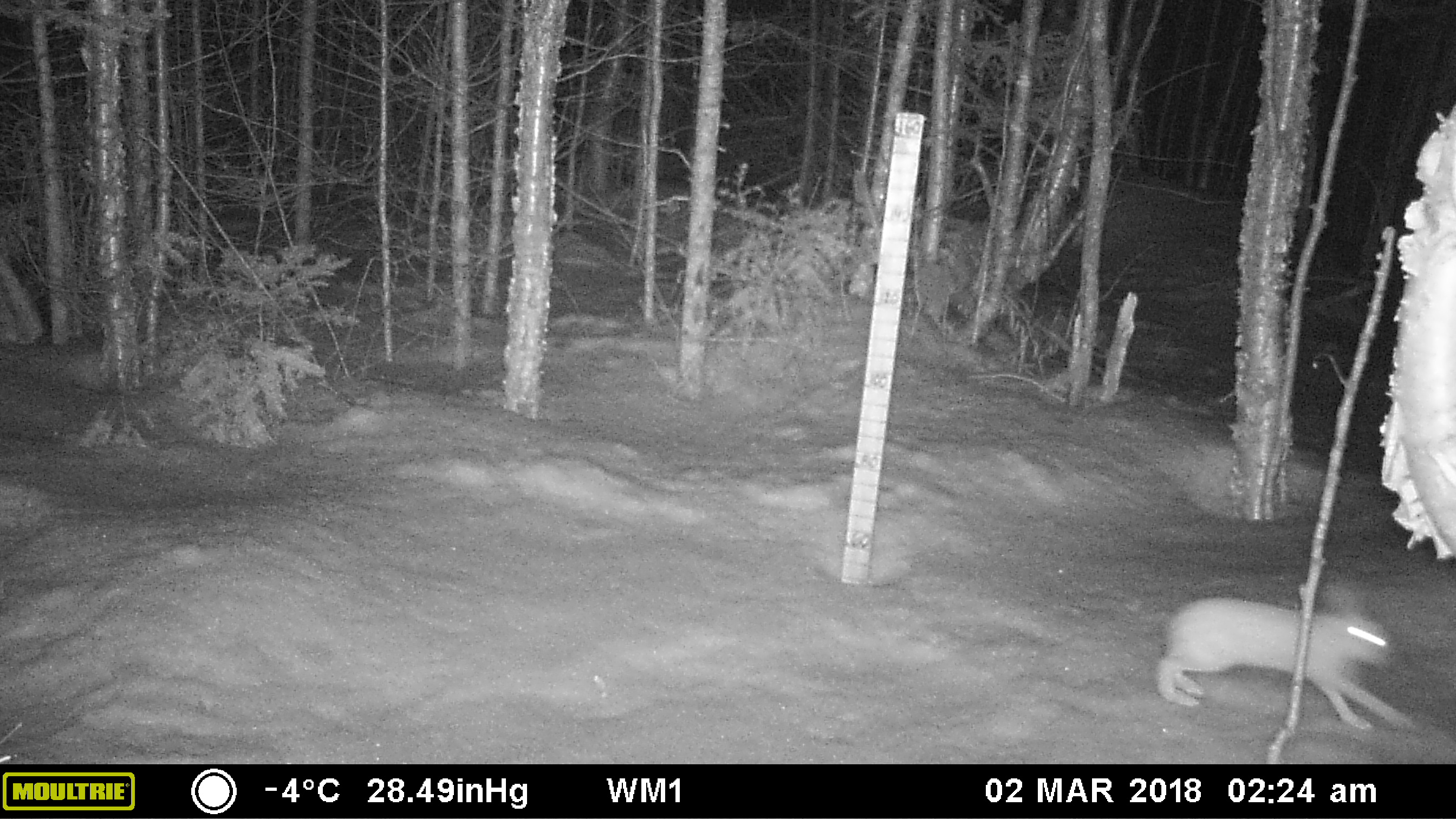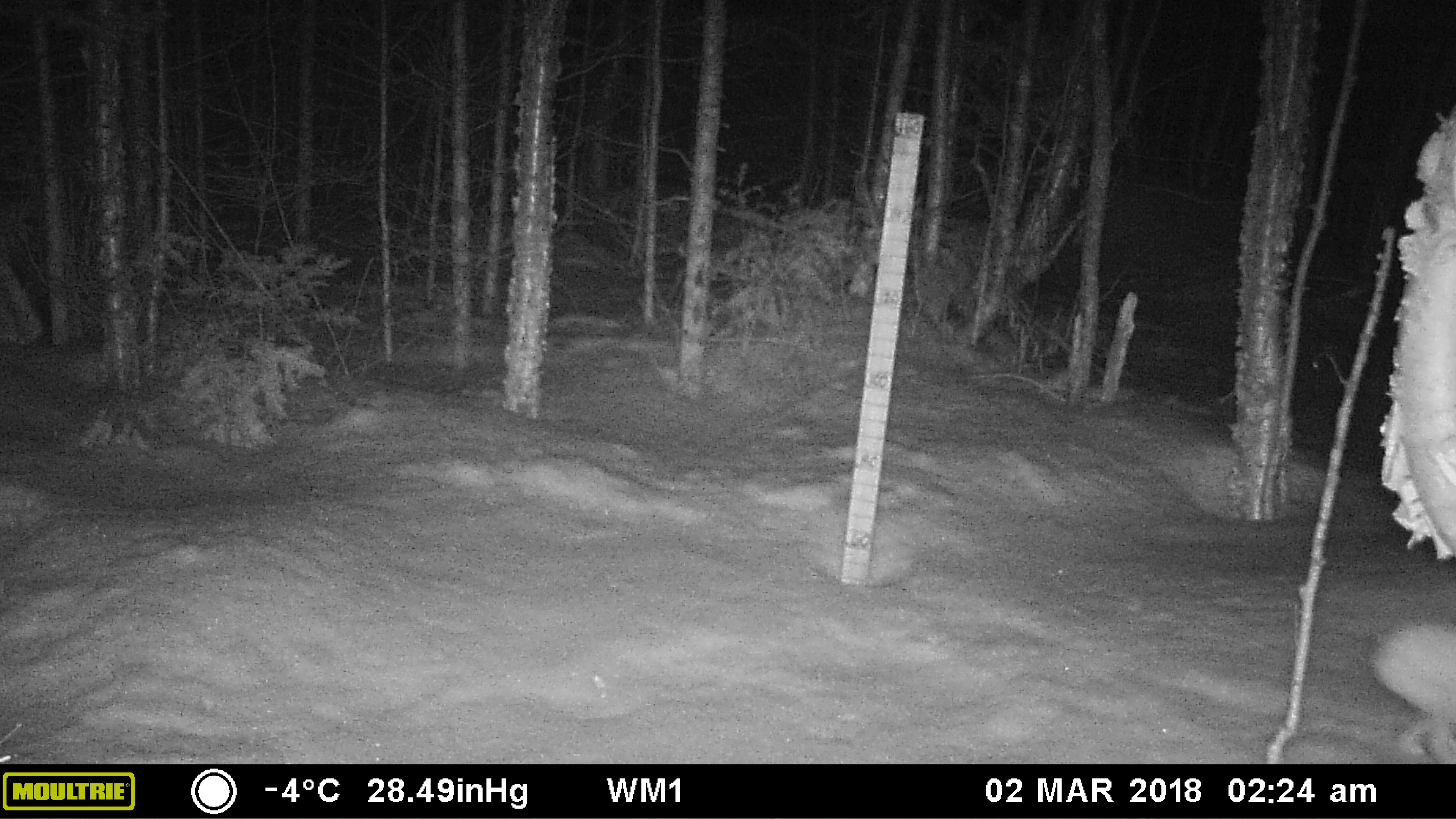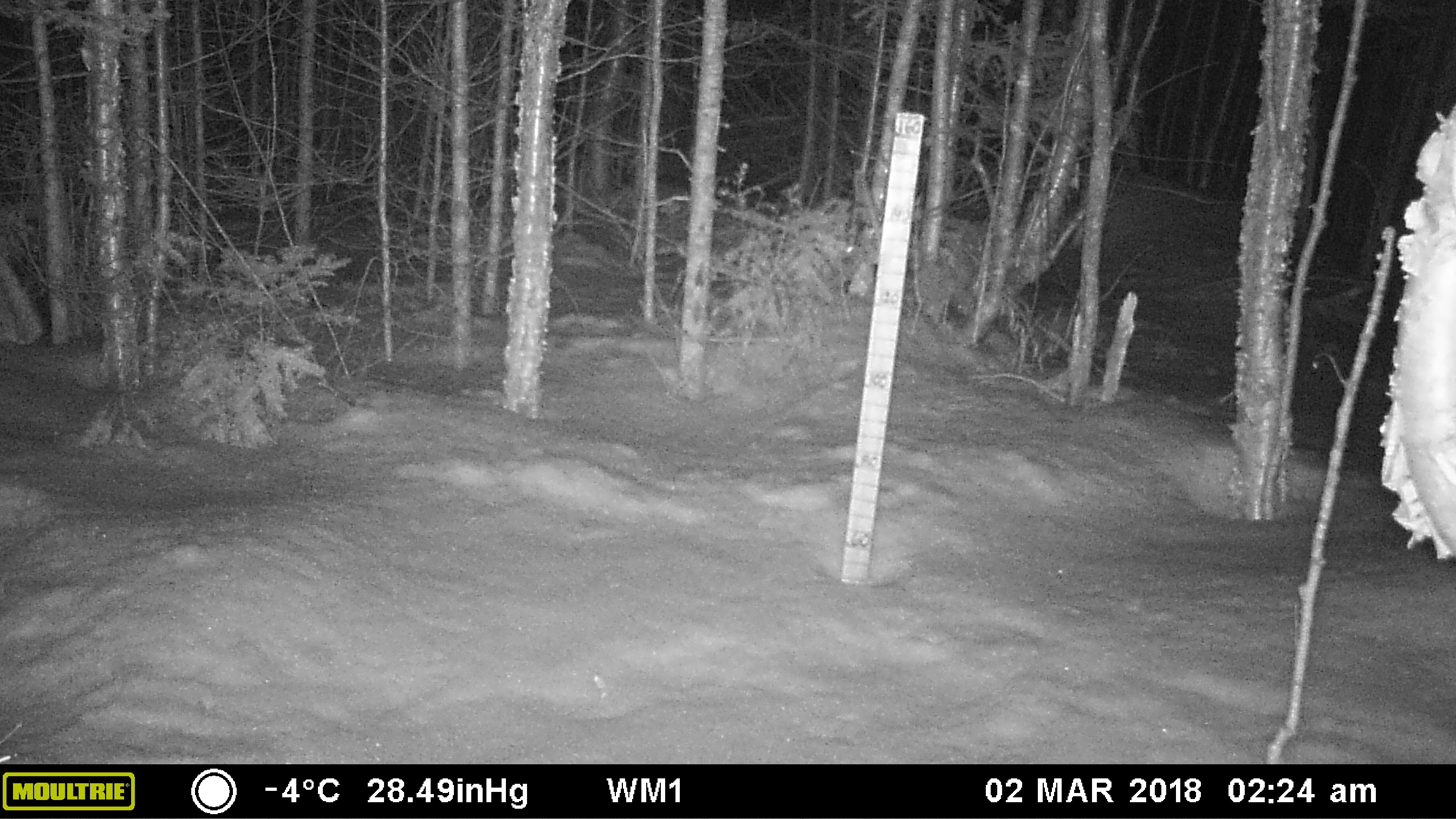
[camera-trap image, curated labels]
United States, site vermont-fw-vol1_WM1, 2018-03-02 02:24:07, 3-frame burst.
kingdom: Animalia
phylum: Chordata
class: Mammalia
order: Lagomorpha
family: Leporidae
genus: Lepus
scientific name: Lepus americanus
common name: snowshoe hare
Snowshoe hare (Lepus americanus).